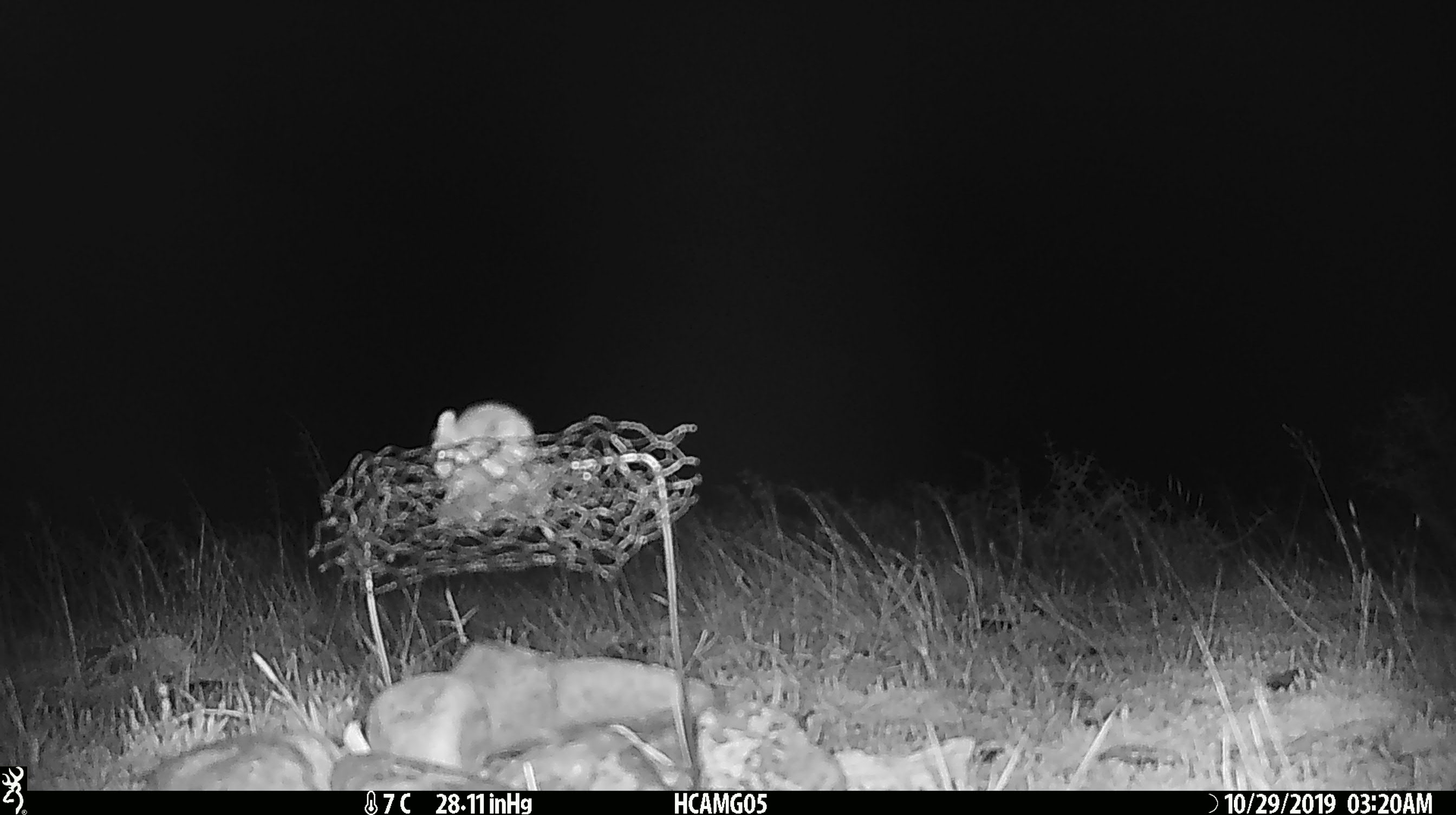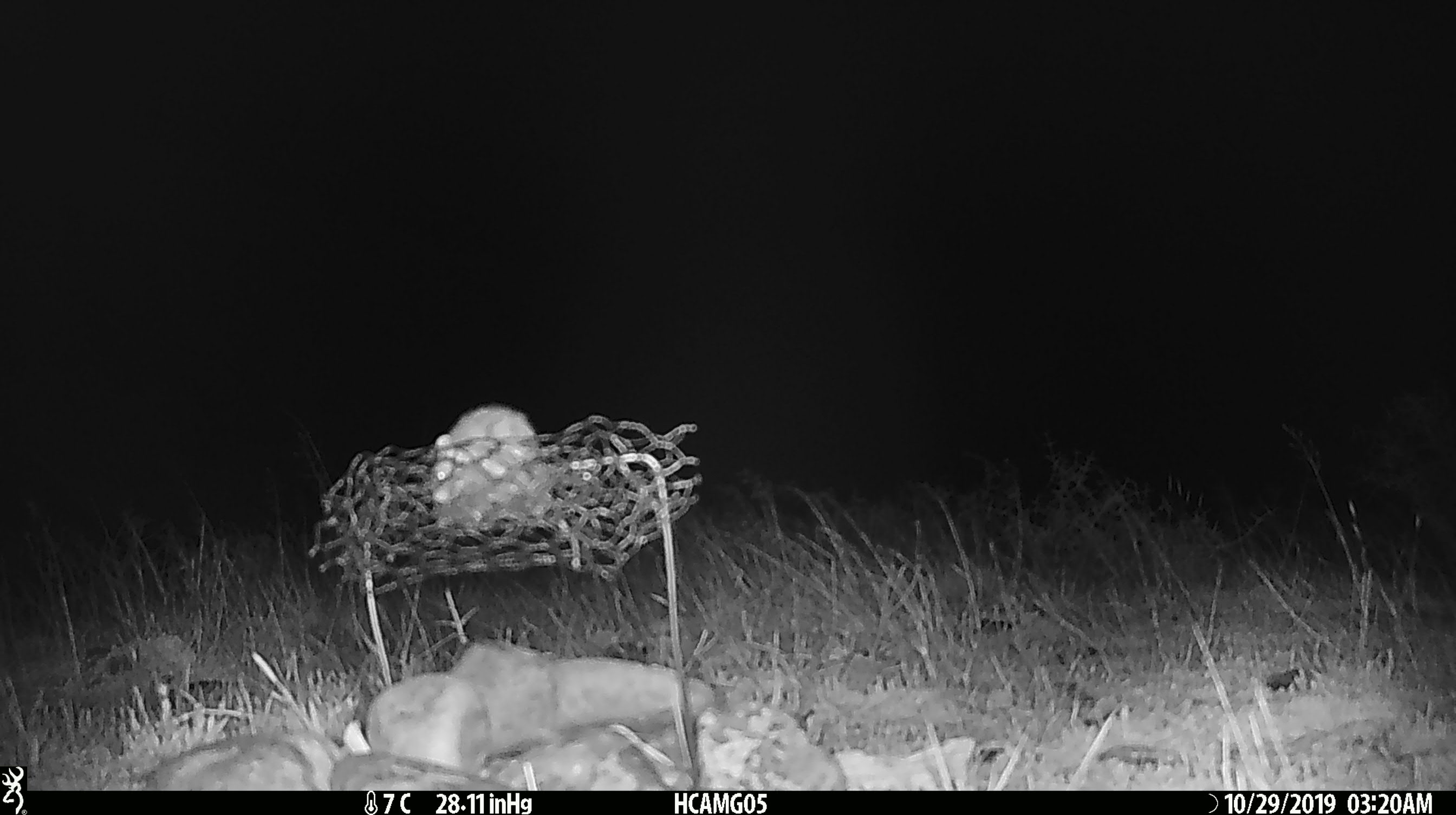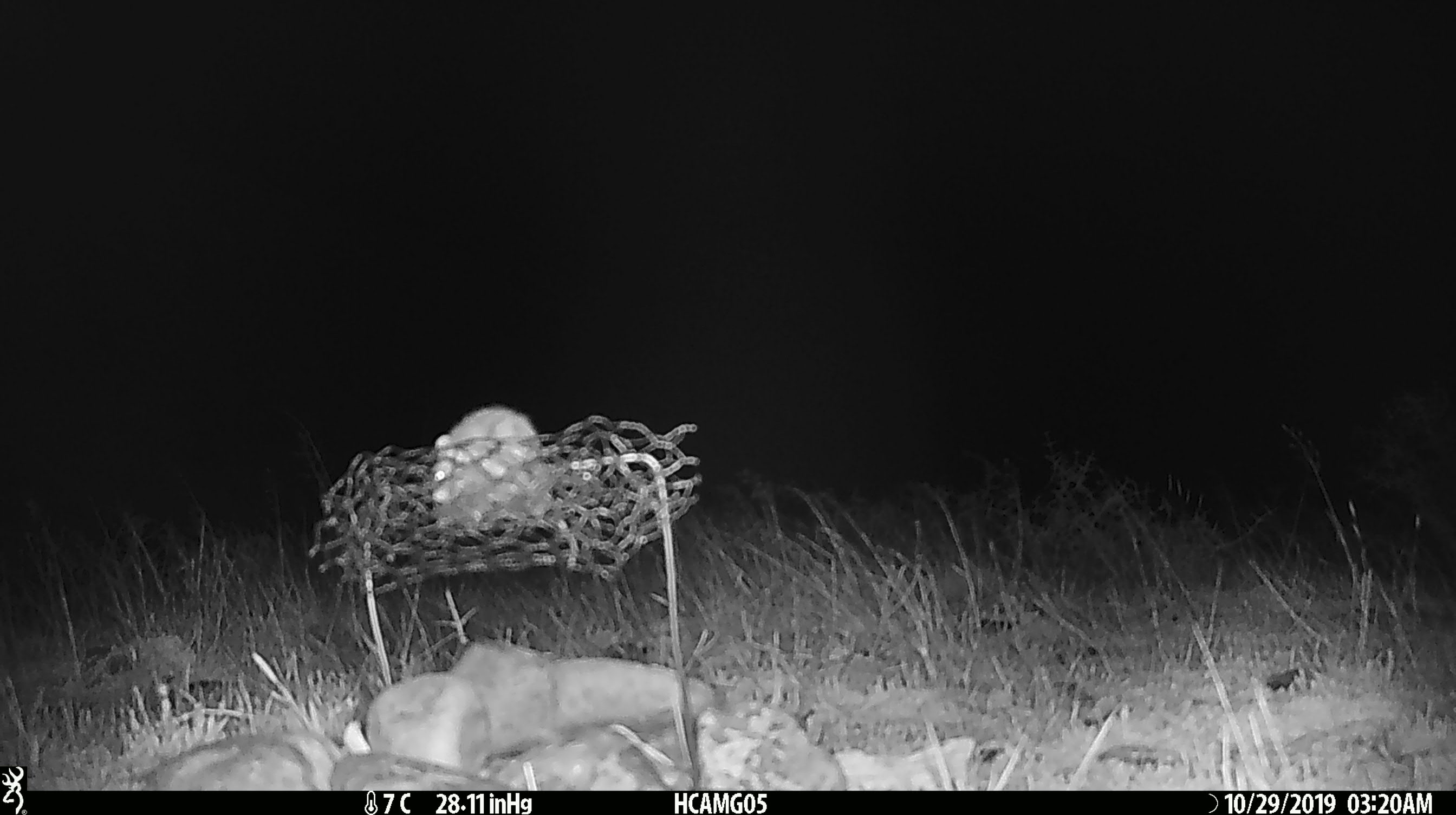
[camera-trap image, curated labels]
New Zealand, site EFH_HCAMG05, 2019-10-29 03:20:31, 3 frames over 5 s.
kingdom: Animalia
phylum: Chordata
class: Mammalia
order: Rodentia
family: Muridae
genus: Mus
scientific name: Mus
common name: mouse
Mouse (Mus).